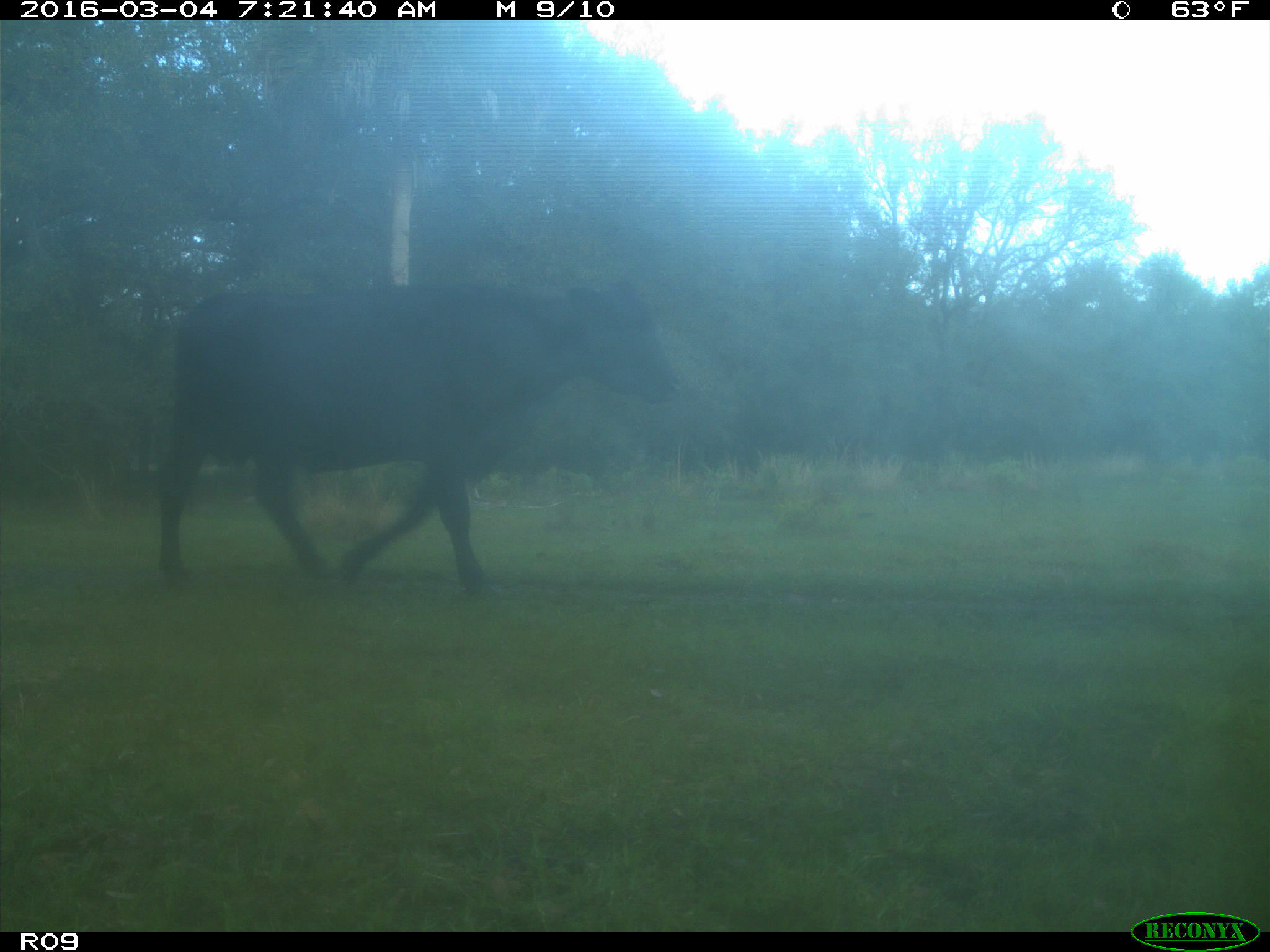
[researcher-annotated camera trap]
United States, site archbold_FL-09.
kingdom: Animalia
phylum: Chordata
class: Mammalia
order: Artiodactyla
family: Bovidae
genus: Bos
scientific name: Bos taurus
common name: domestic cow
Bos taurus (domestic cow).